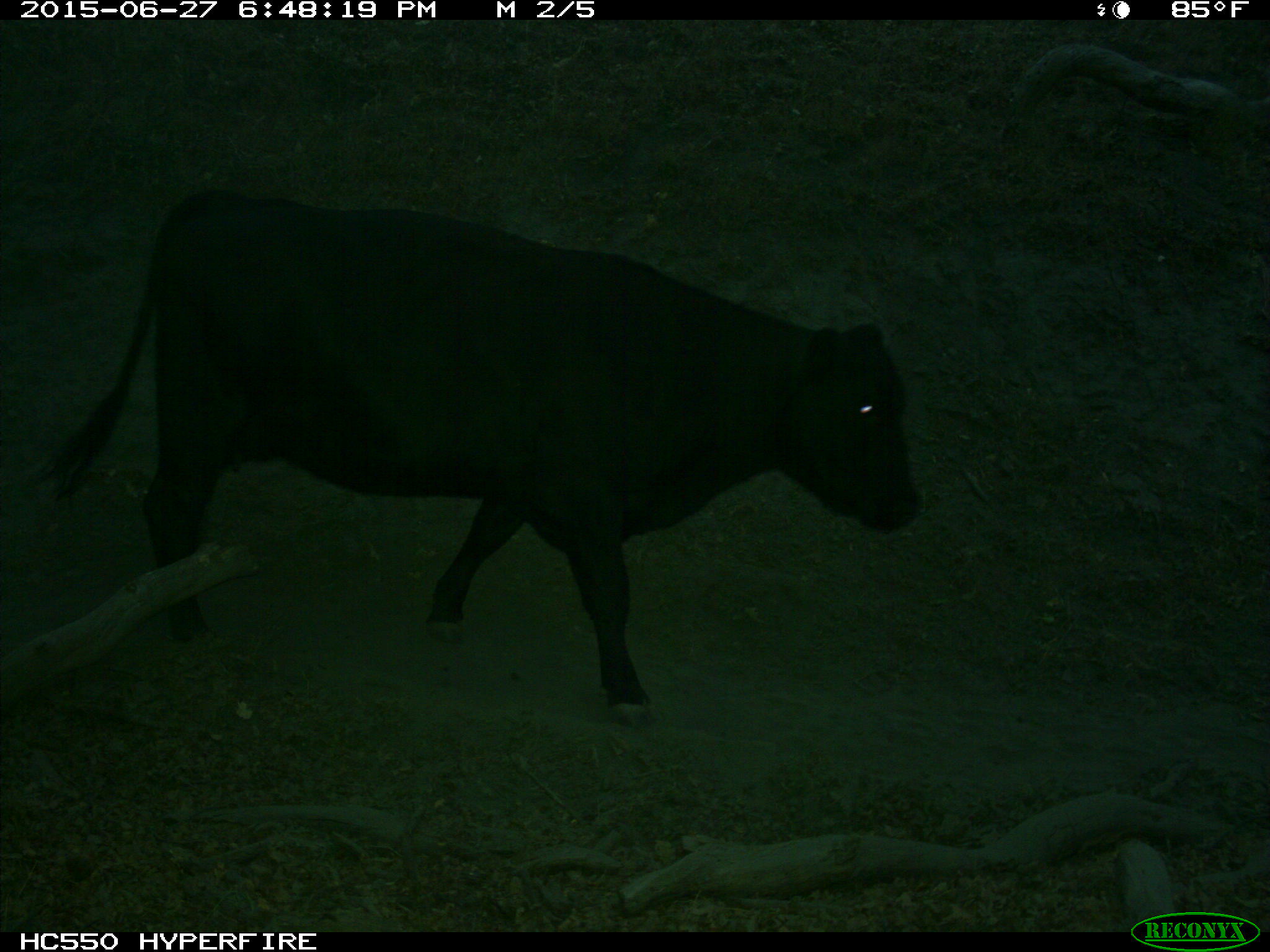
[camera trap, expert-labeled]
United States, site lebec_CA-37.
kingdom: Animalia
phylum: Chordata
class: Mammalia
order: Artiodactyla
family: Bovidae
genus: Bos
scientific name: Bos taurus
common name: domestic cow